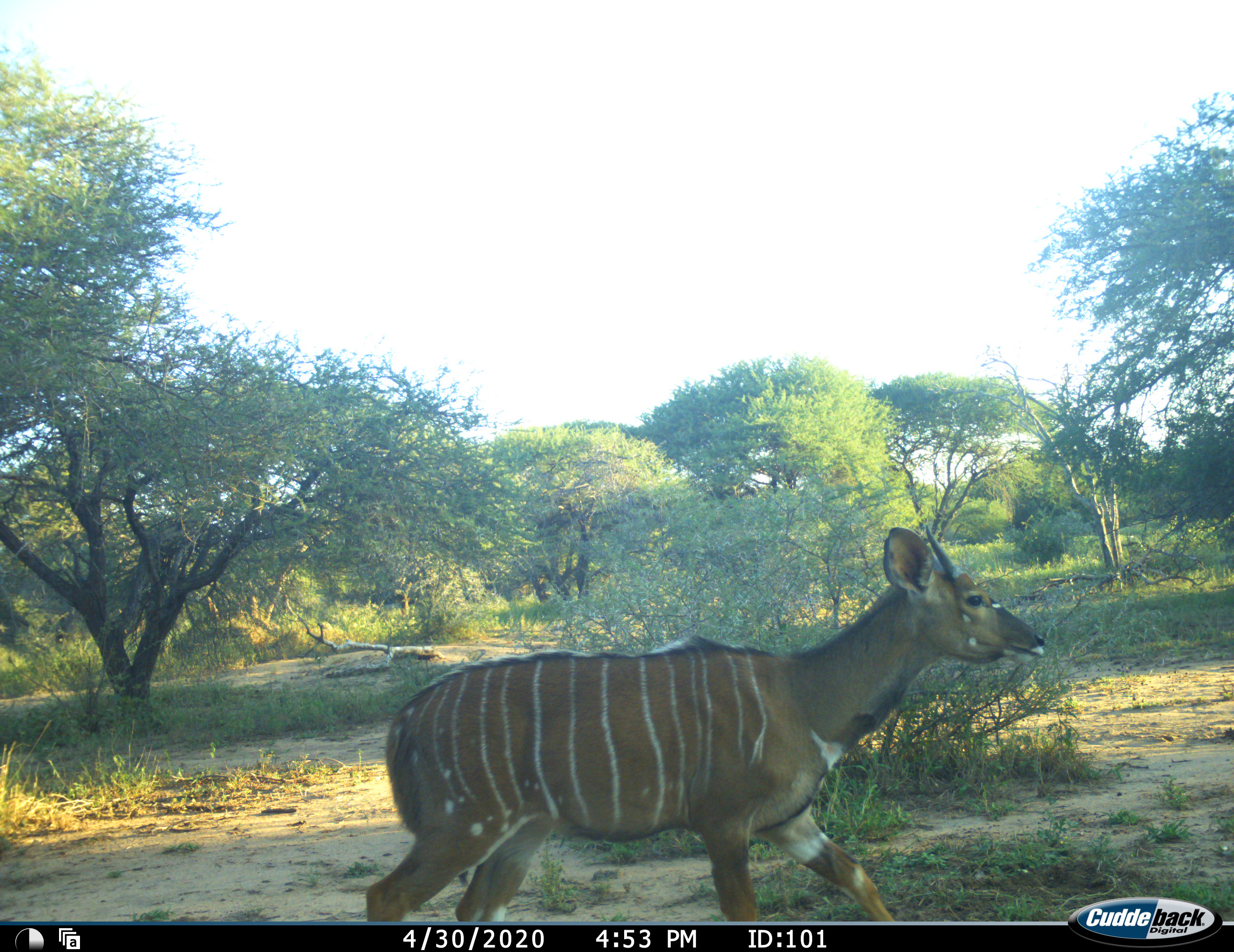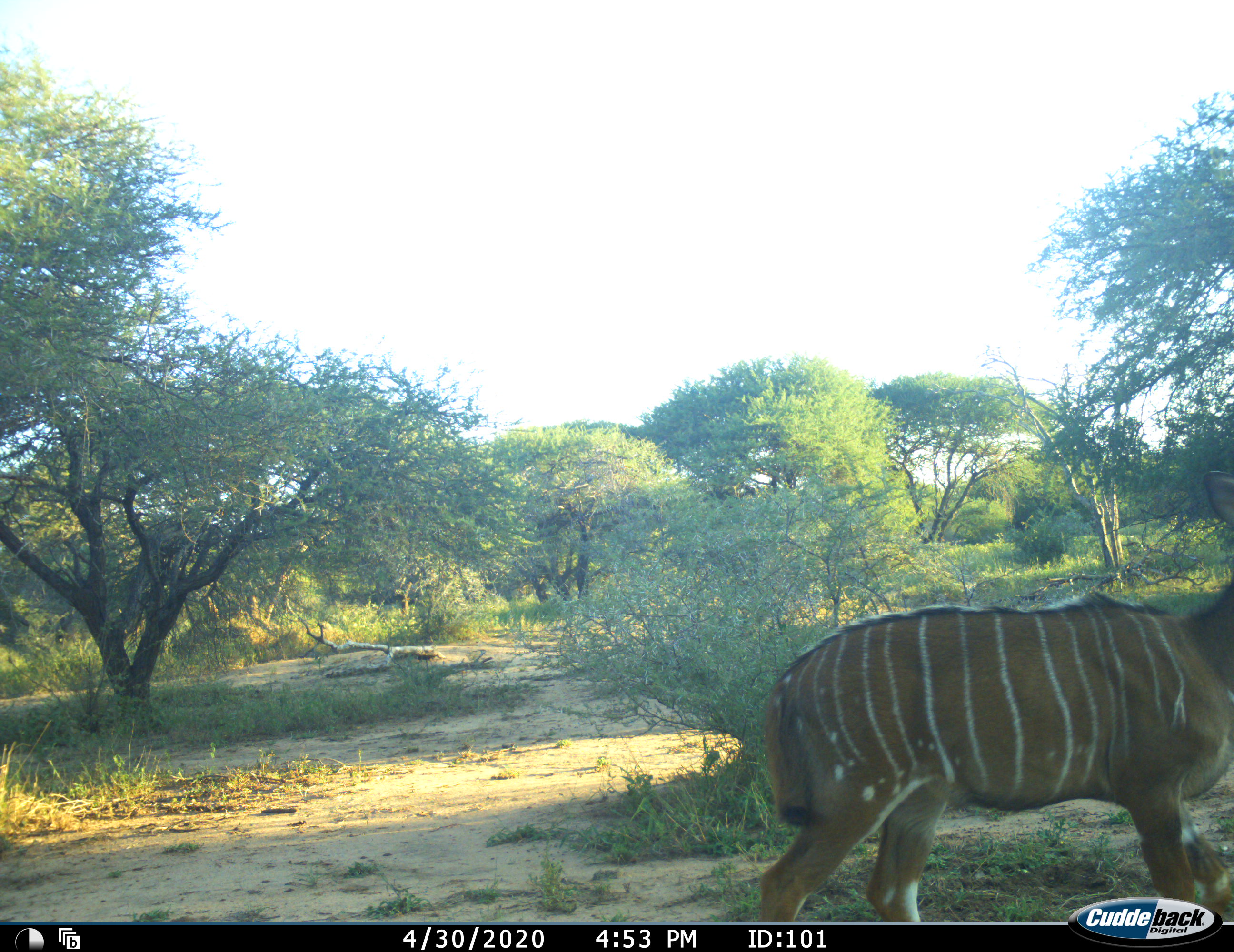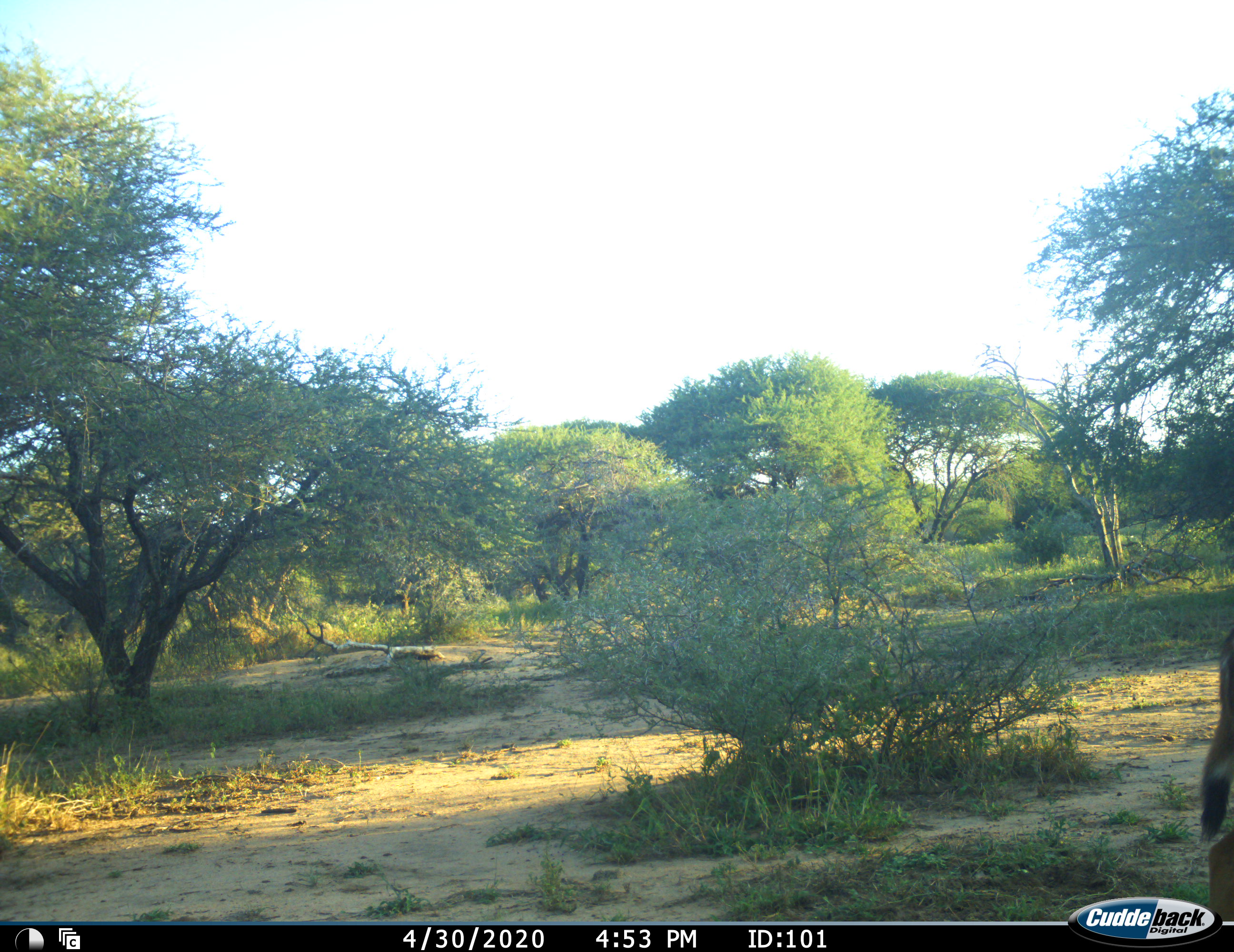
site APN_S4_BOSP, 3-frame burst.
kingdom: Animalia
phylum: Chordata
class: Mammalia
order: Artiodactyla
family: Bovidae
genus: Tragelaphus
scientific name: Tragelaphus angasii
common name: nyala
Nyala (Tragelaphus angasii), count 1. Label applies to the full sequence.